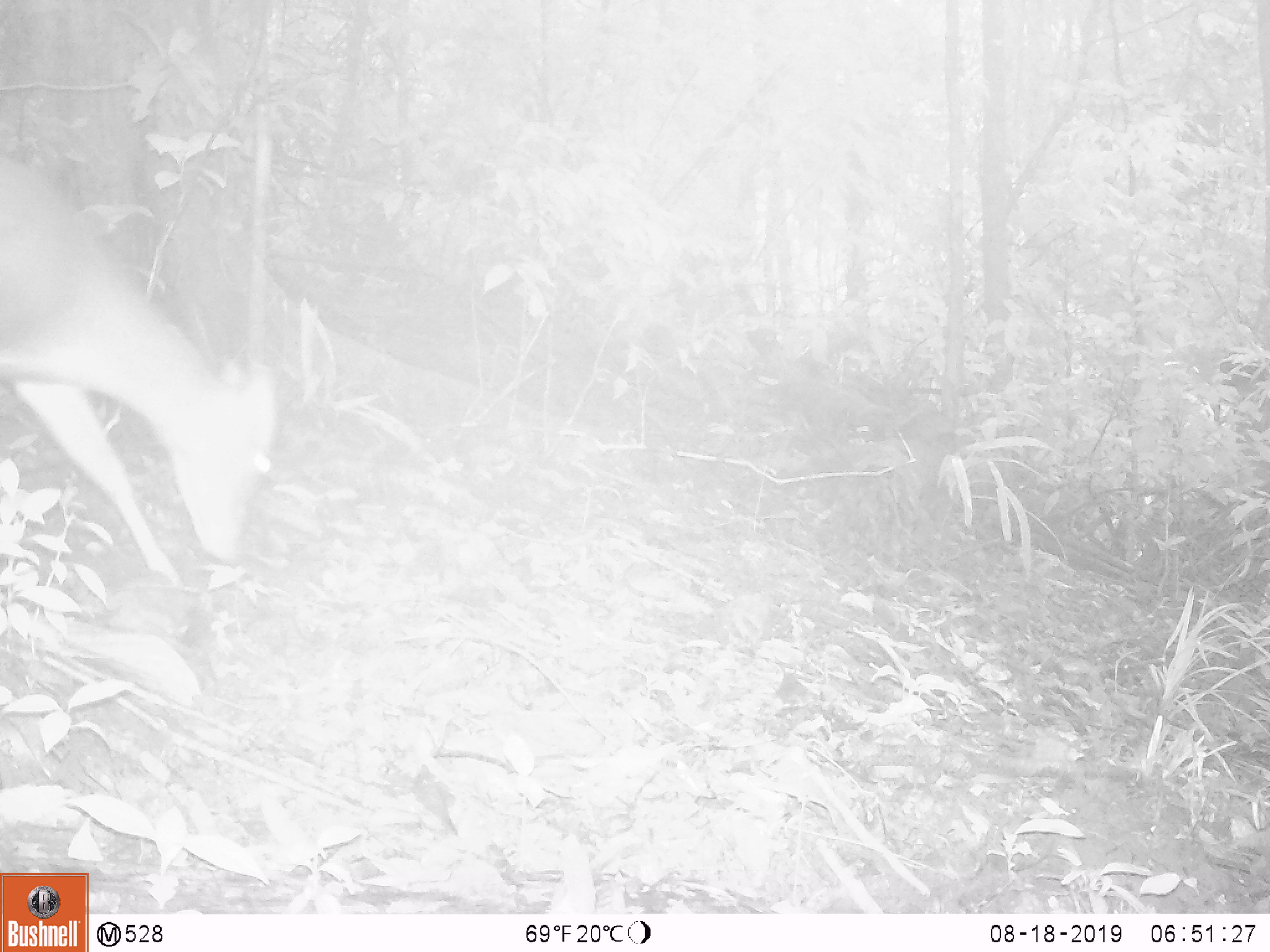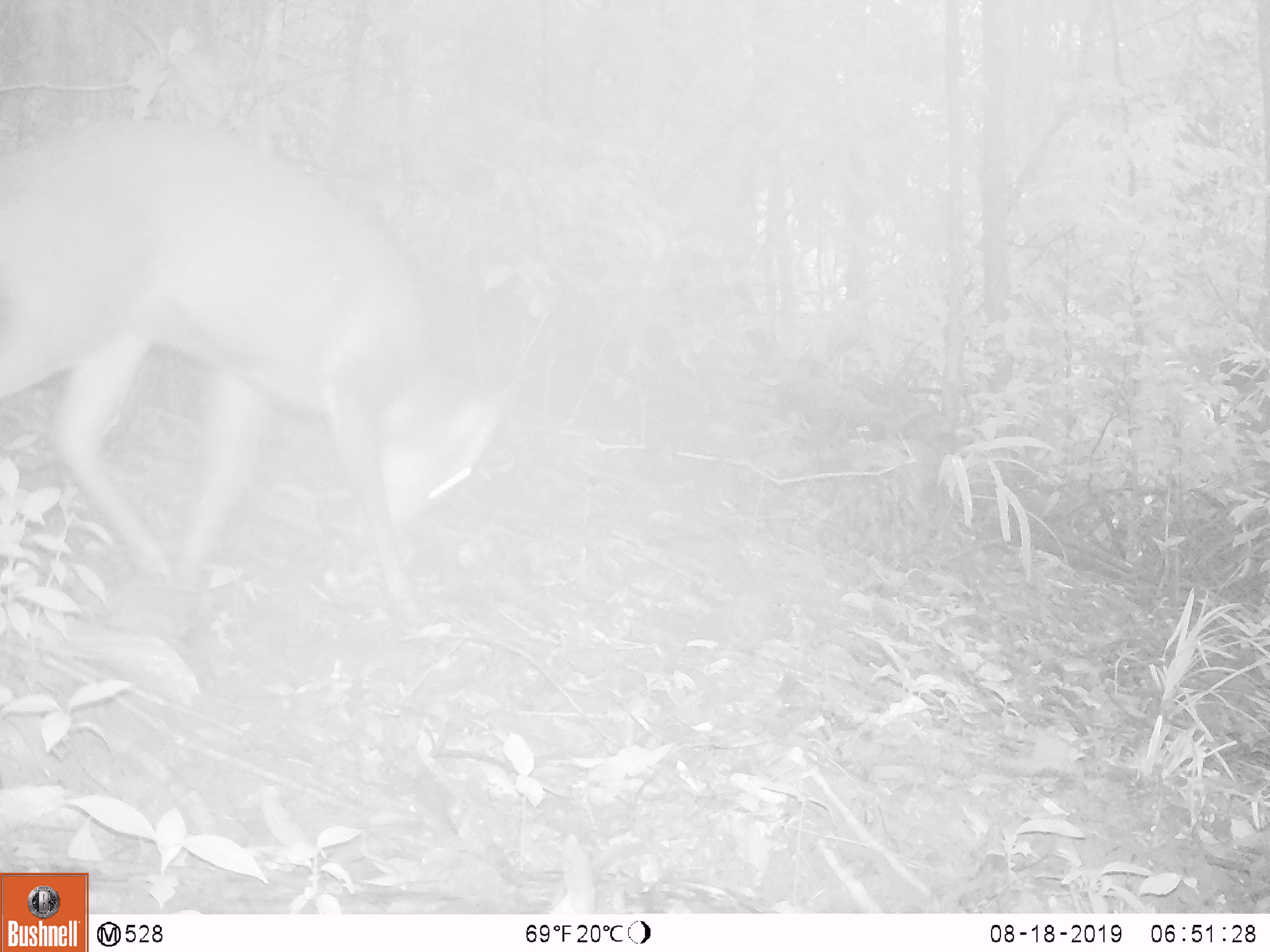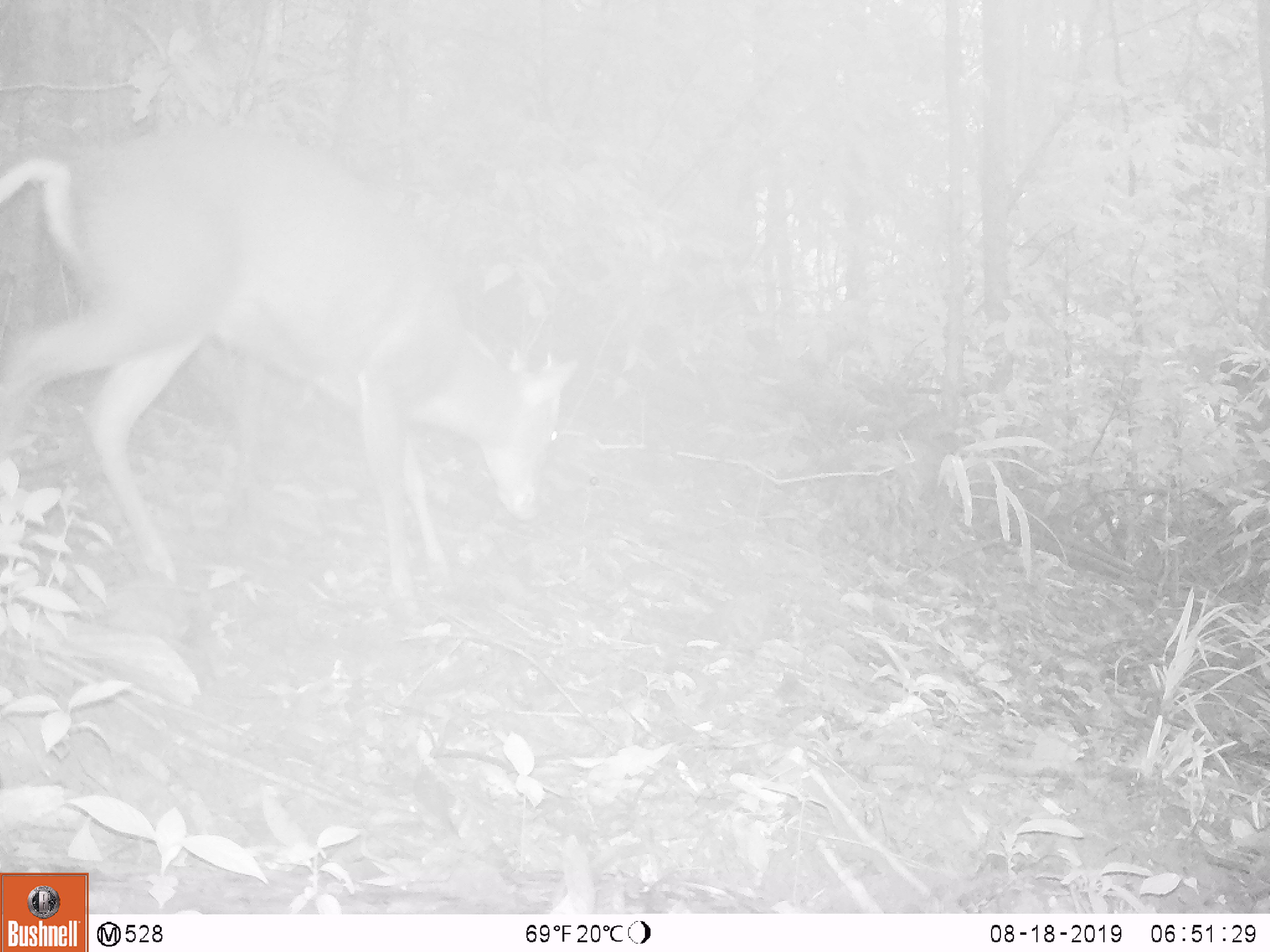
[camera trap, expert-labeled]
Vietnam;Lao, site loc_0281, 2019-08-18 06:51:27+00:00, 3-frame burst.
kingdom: Animalia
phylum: Chordata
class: Mammalia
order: Artiodactyla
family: Cervidae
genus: Muntiacus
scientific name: Muntiacus rooseveltorum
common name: roosevelt's muntjac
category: roosevelts muntjac group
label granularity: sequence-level